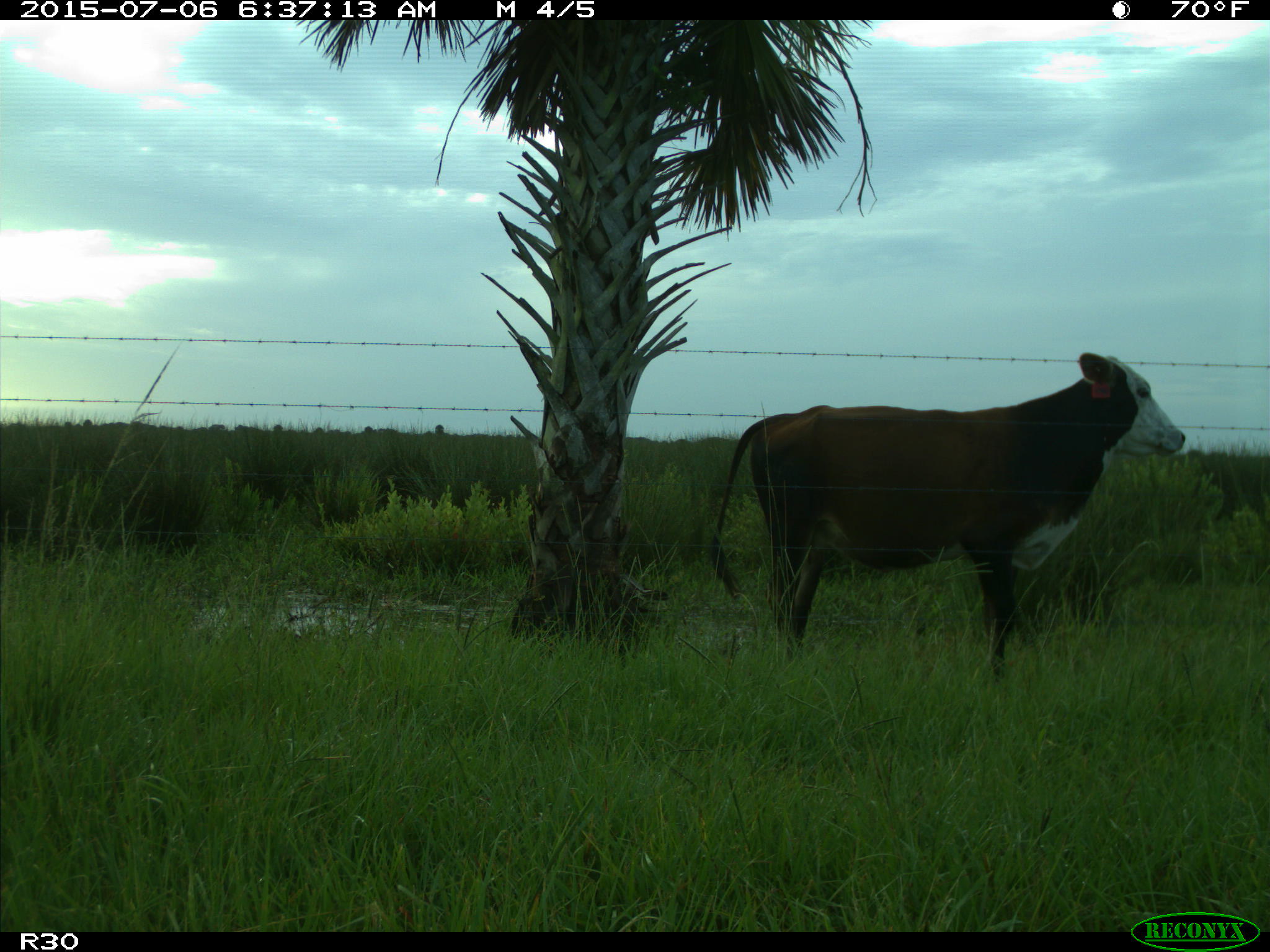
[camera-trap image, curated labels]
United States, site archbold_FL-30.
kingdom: Animalia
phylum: Chordata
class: Mammalia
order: Artiodactyla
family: Bovidae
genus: Bos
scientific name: Bos taurus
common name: domestic cow